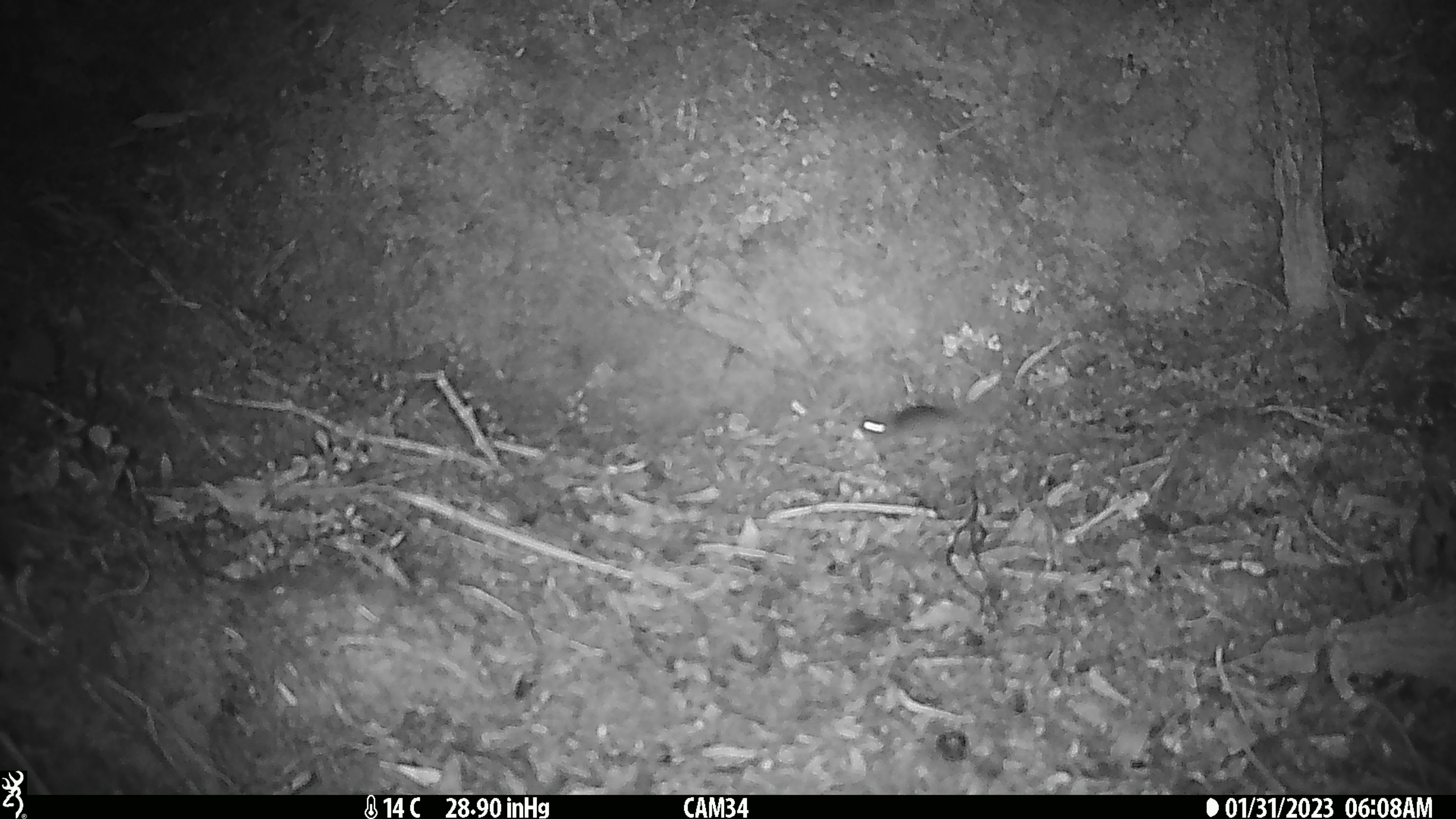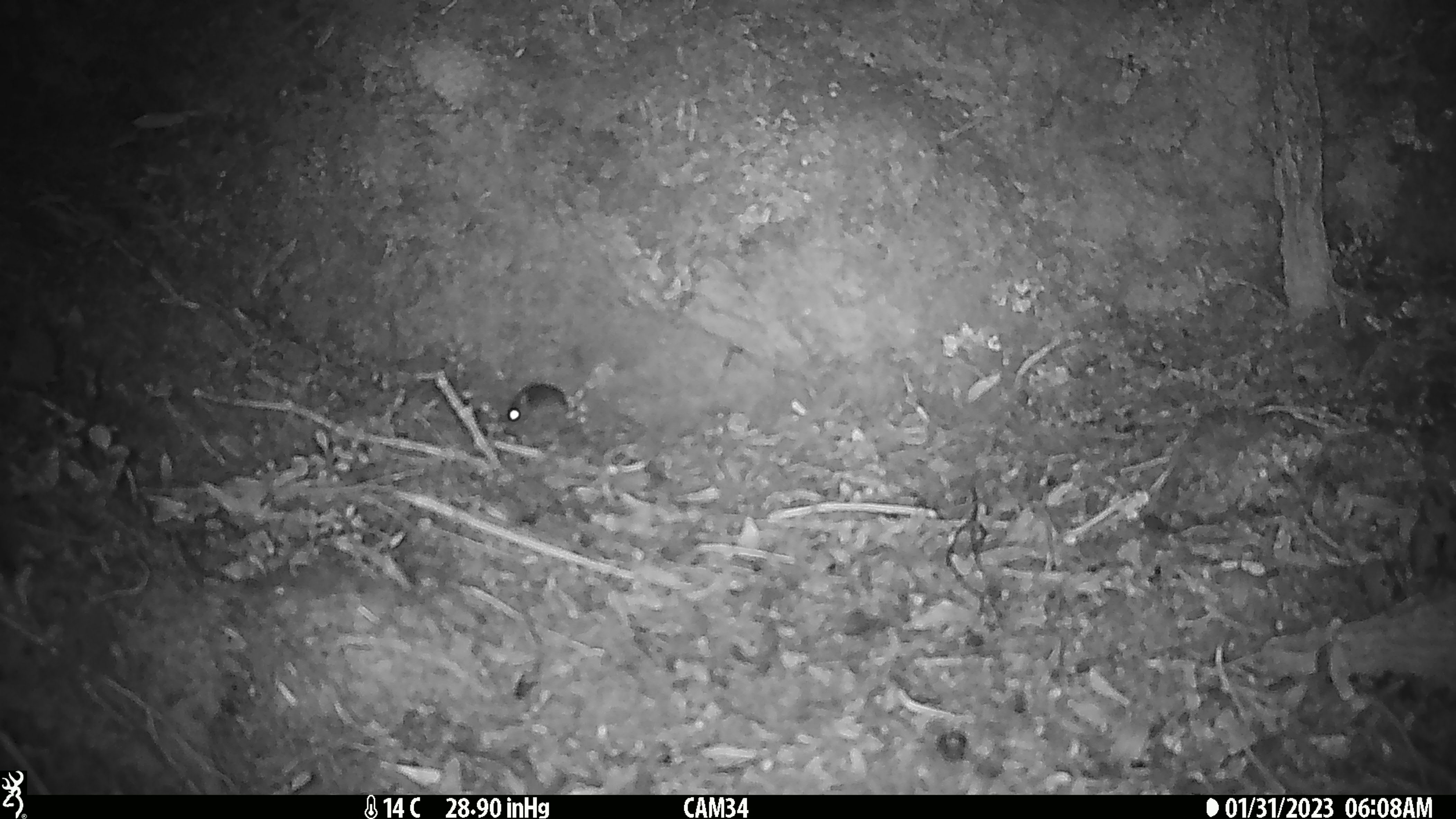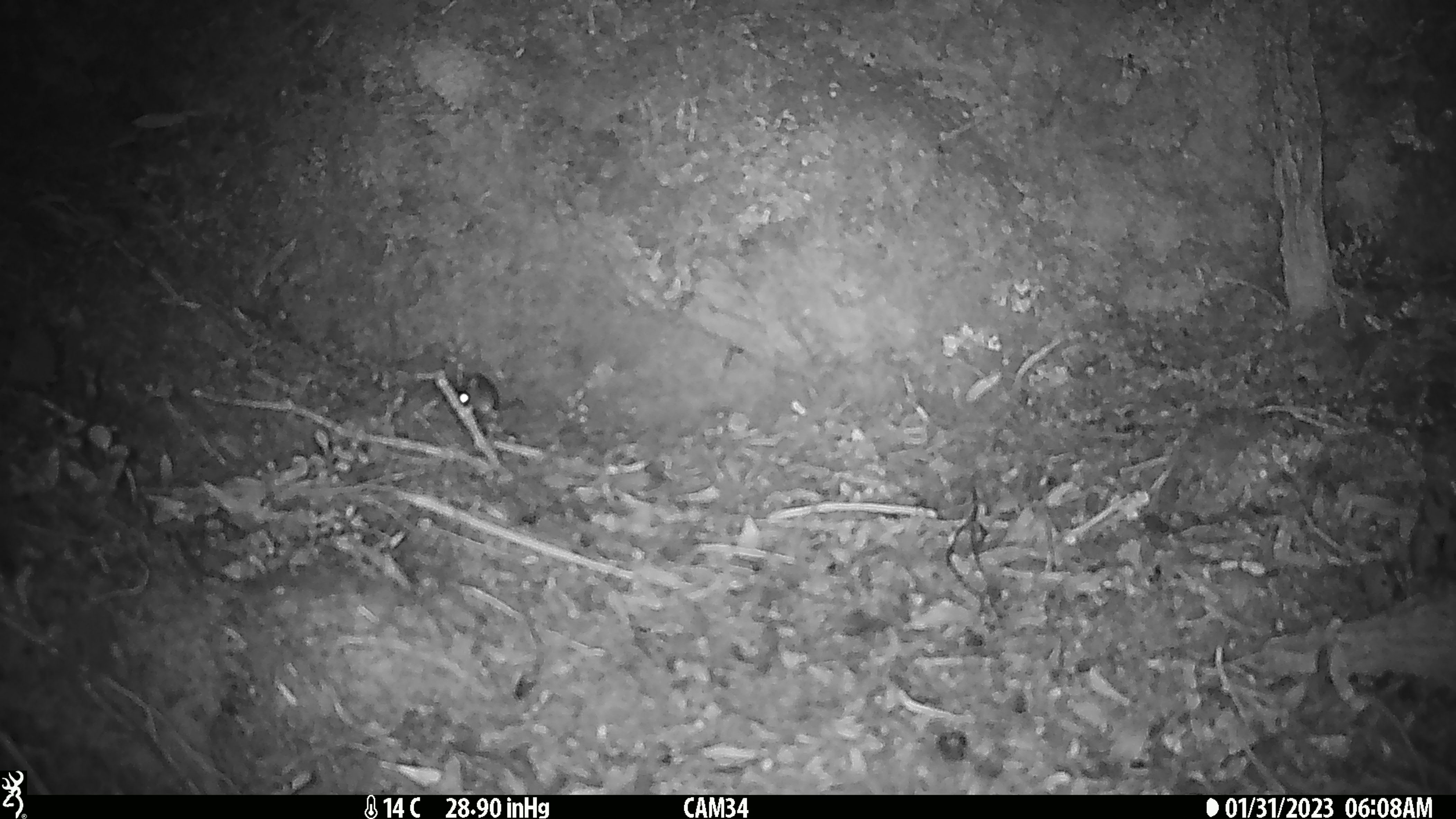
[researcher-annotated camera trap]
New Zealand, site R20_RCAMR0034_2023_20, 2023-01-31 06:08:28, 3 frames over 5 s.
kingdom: Animalia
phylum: Chordata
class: Mammalia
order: Rodentia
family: Muridae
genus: Mus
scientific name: Mus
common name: mouse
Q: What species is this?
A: Mouse (Mus).